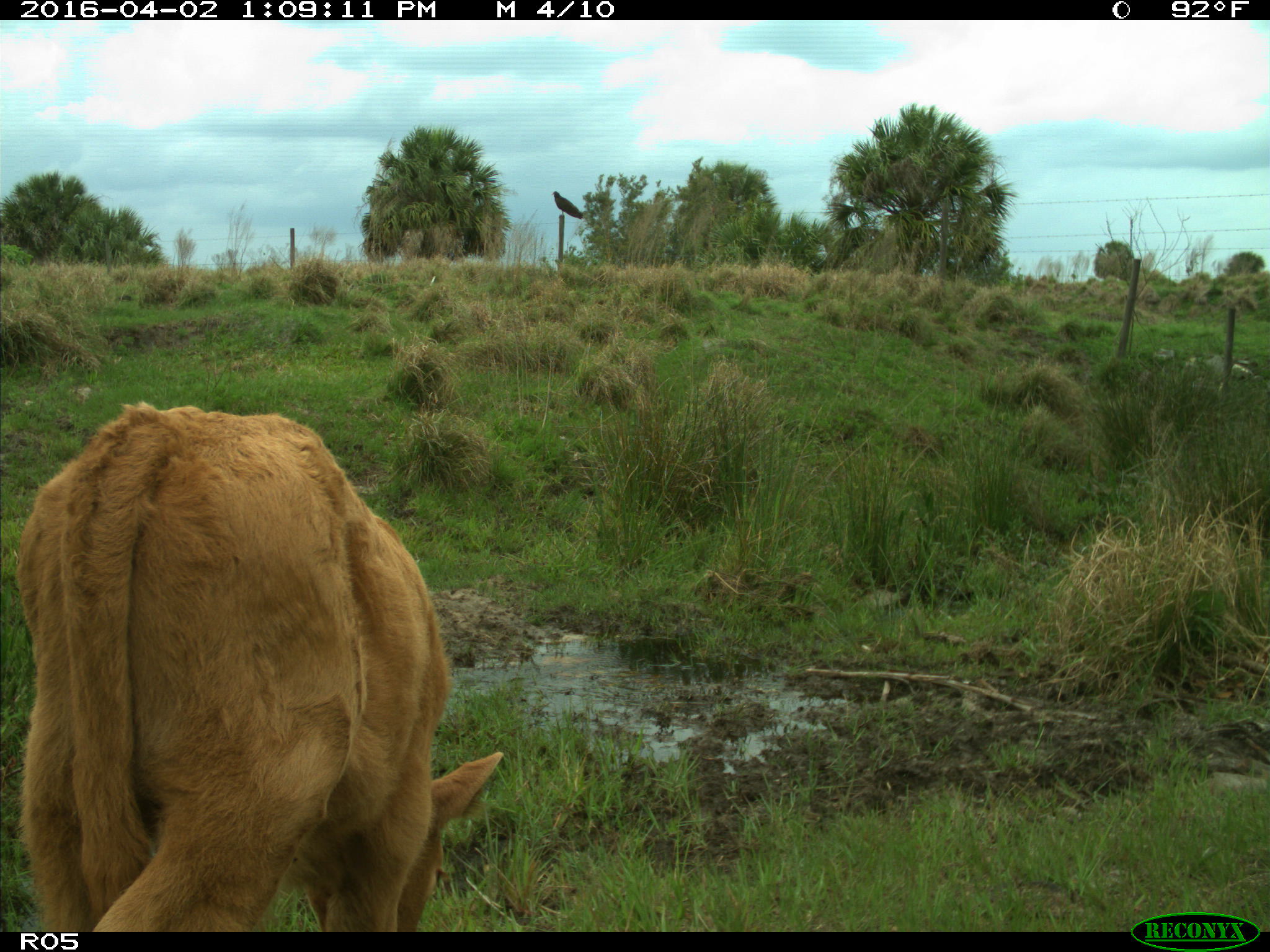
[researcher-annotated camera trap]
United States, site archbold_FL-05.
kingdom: Animalia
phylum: Chordata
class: Mammalia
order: Artiodactyla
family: Bovidae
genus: Bos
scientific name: Bos taurus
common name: domestic cow